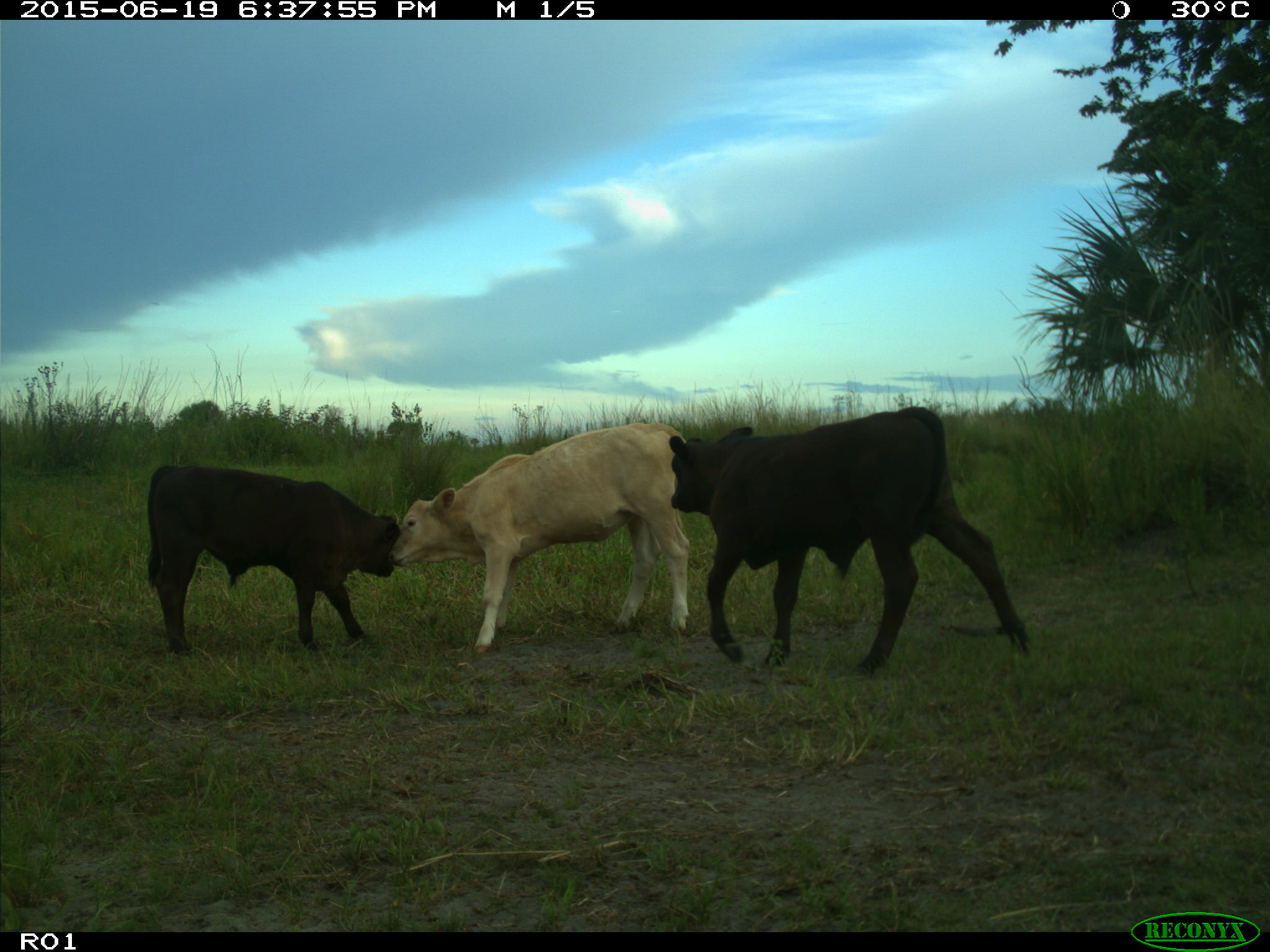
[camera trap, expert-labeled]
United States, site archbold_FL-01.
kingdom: Animalia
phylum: Chordata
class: Mammalia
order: Artiodactyla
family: Bovidae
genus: Bos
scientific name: Bos taurus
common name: domestic cow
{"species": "Bos taurus (domestic cow)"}